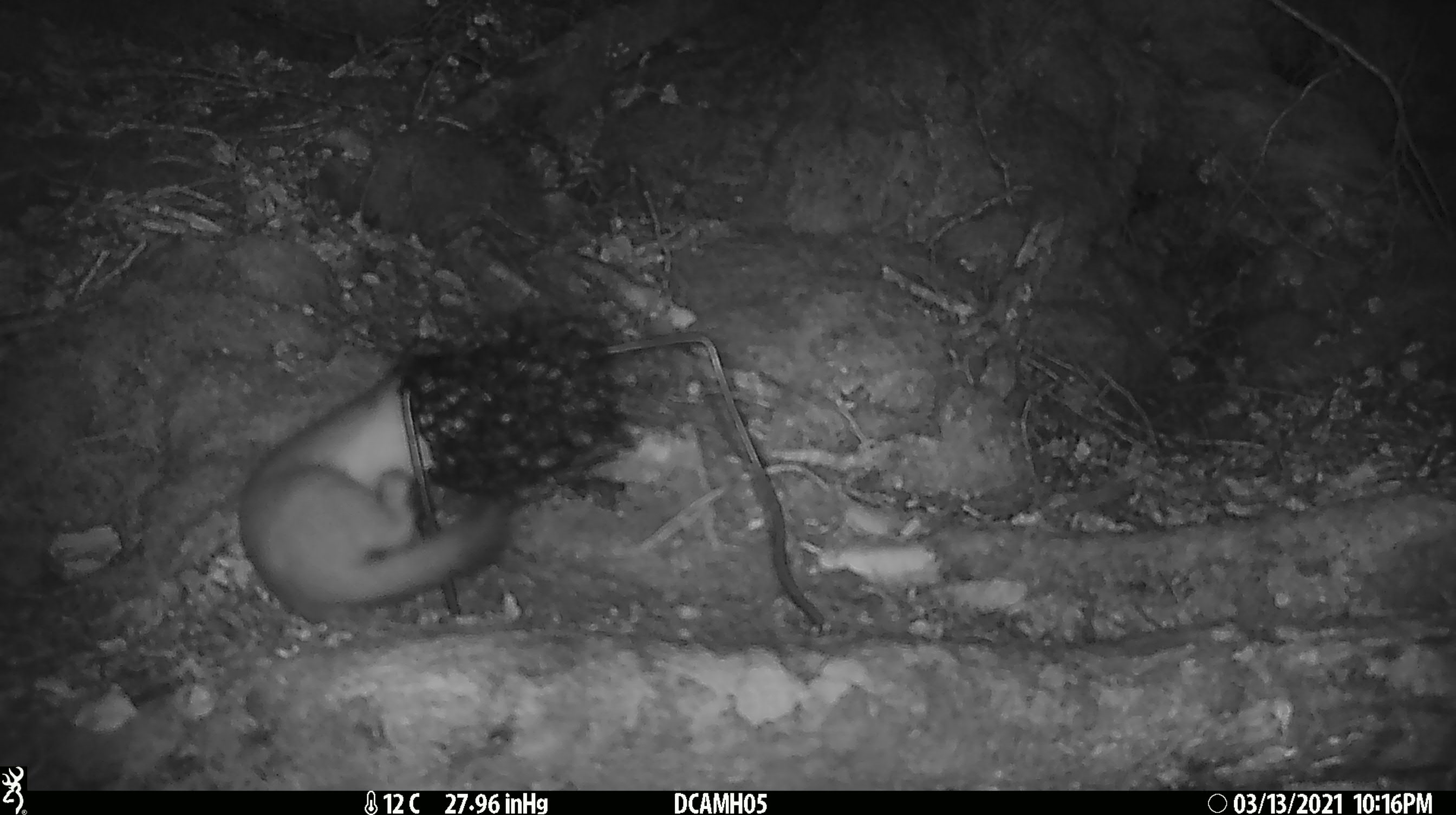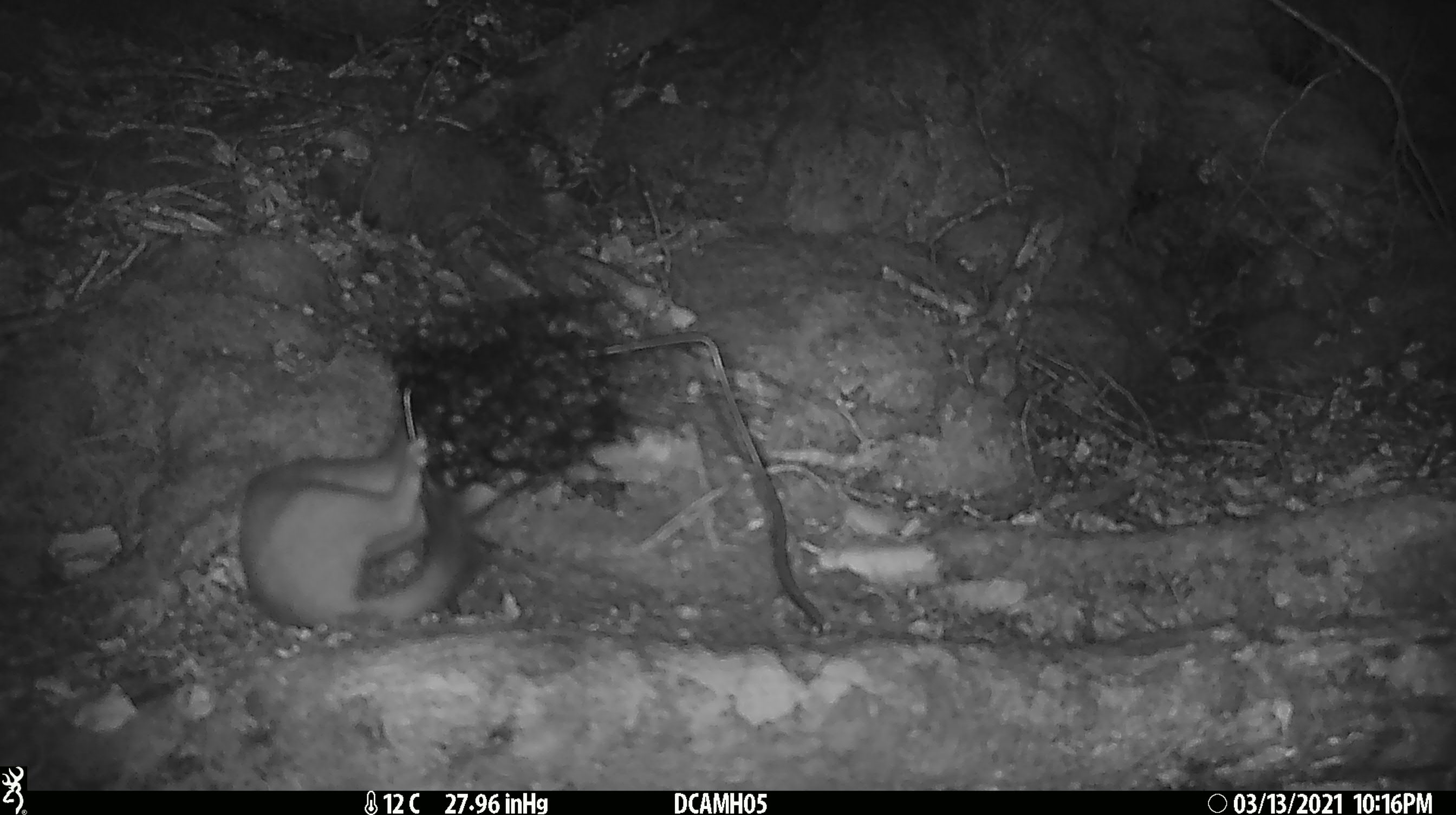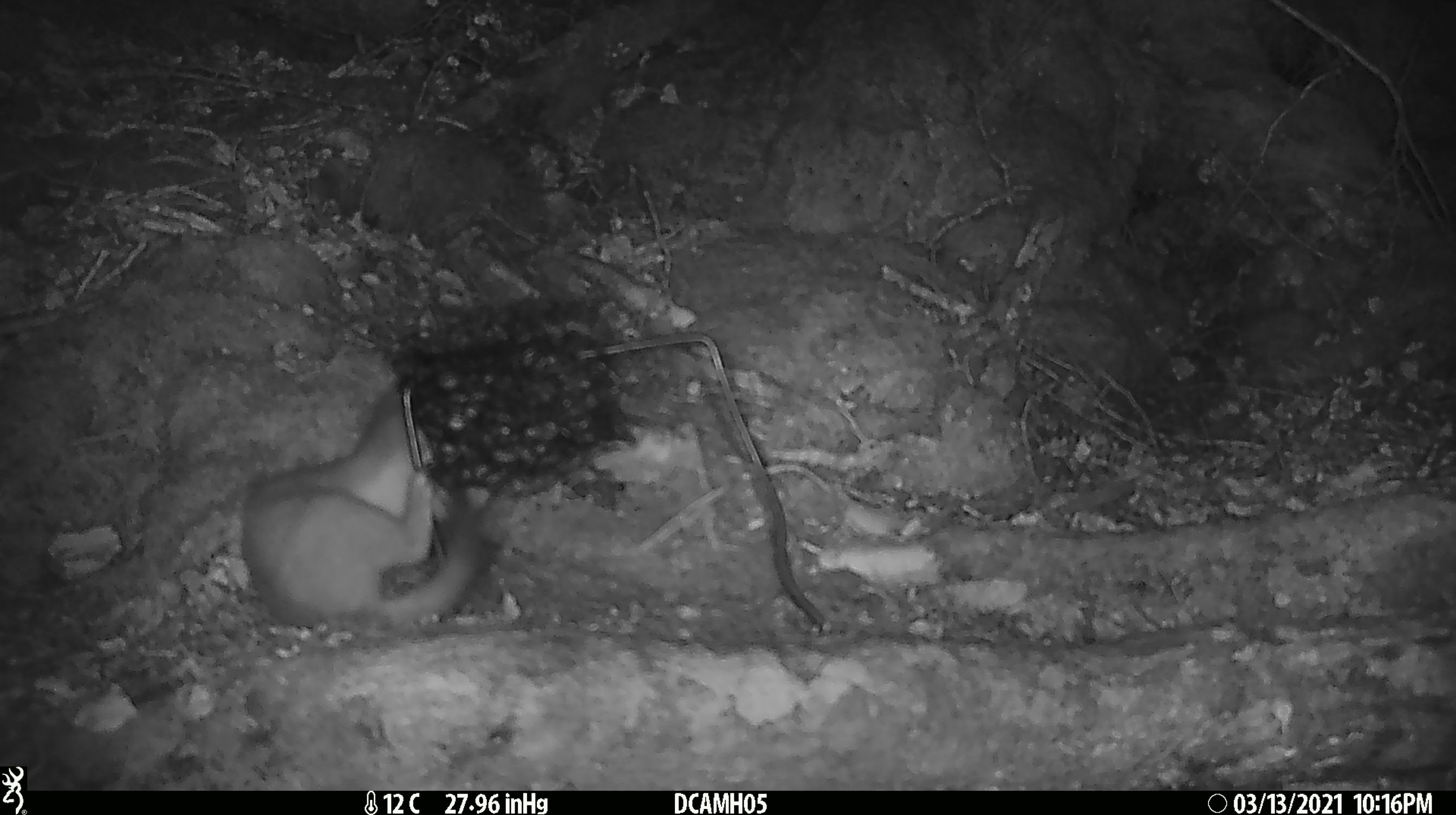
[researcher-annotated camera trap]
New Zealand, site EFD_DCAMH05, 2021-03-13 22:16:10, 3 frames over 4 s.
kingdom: Animalia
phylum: Chordata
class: Mammalia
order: Carnivora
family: Mustelidae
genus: Mustela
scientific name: Mustela erminea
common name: stoat